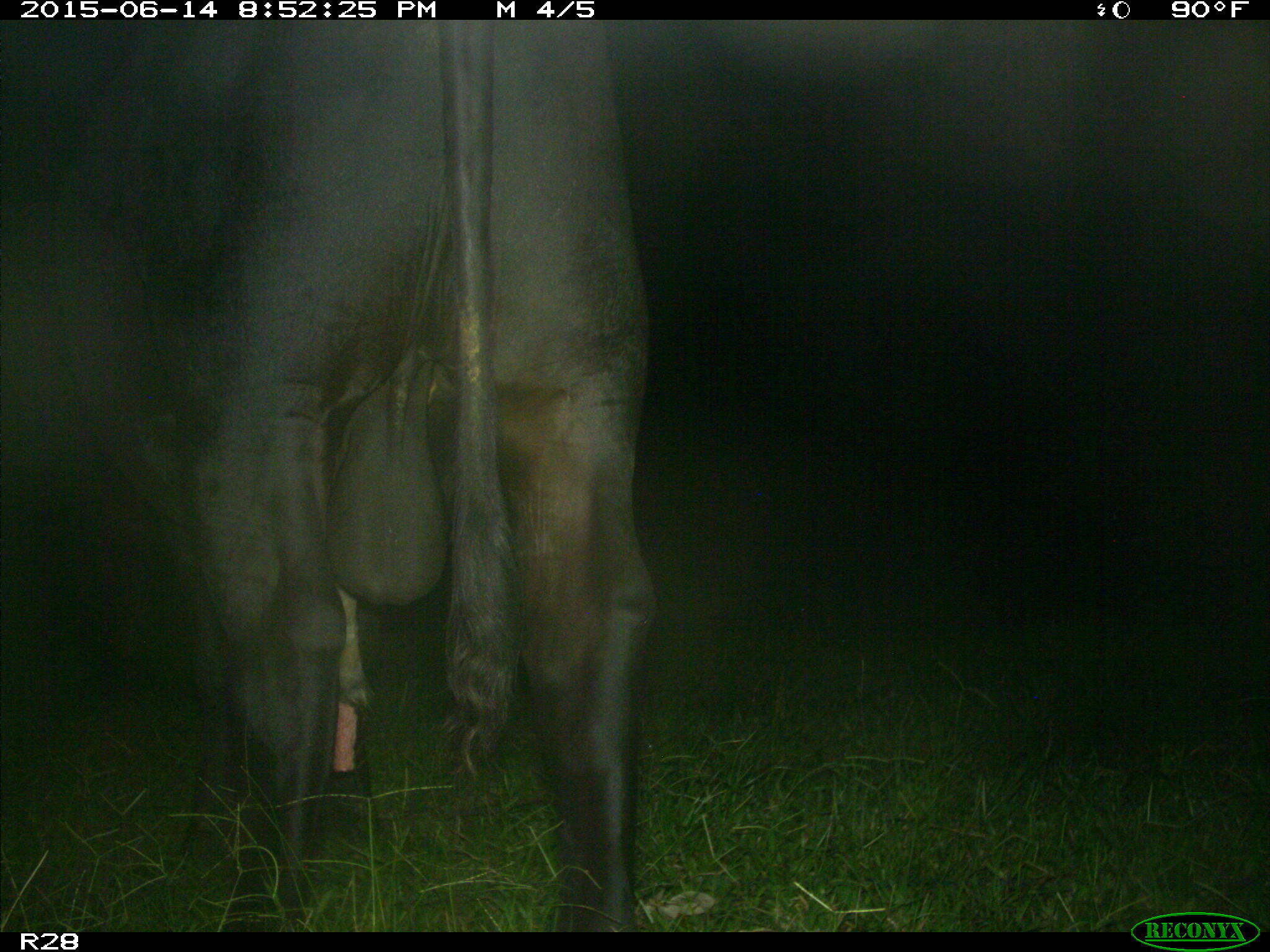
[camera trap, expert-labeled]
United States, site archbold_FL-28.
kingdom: Animalia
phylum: Chordata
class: Mammalia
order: Artiodactyla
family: Bovidae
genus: Bos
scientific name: Bos taurus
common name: domestic cow